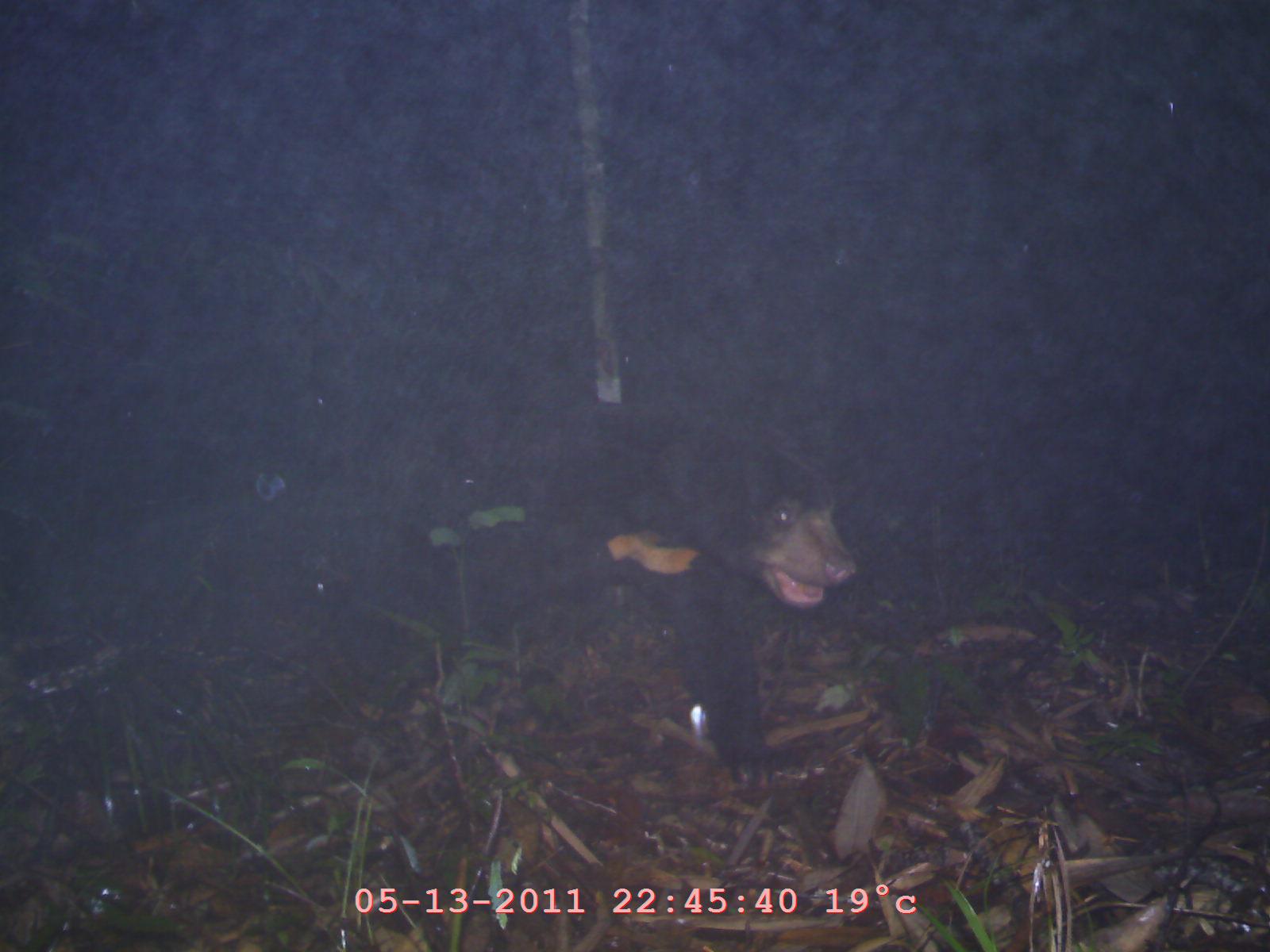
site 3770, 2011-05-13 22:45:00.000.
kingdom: Animalia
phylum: Chordata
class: Mammalia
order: Carnivora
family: Ursidae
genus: Helarctos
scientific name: Helarctos malayanus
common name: sun bear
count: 1